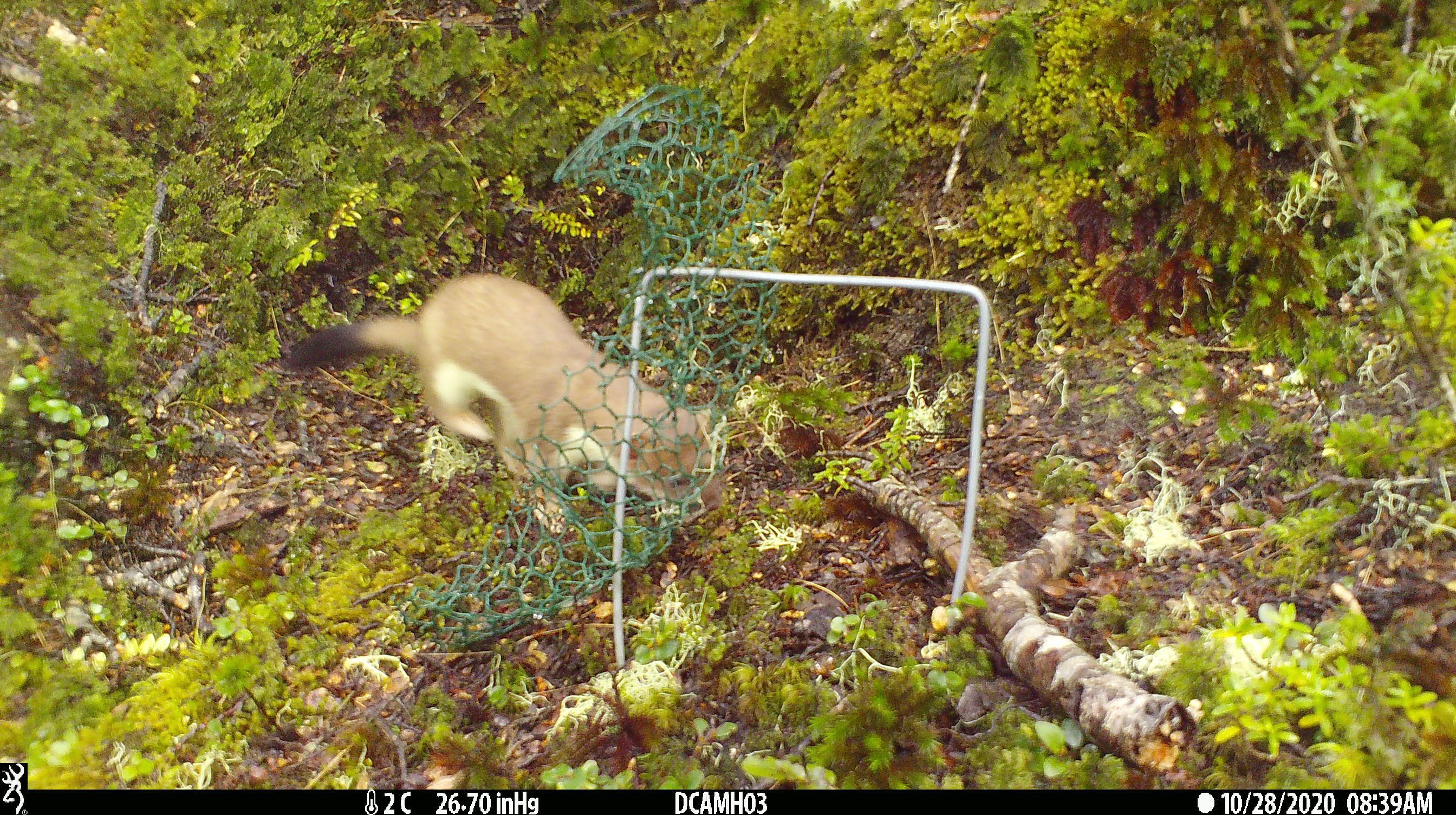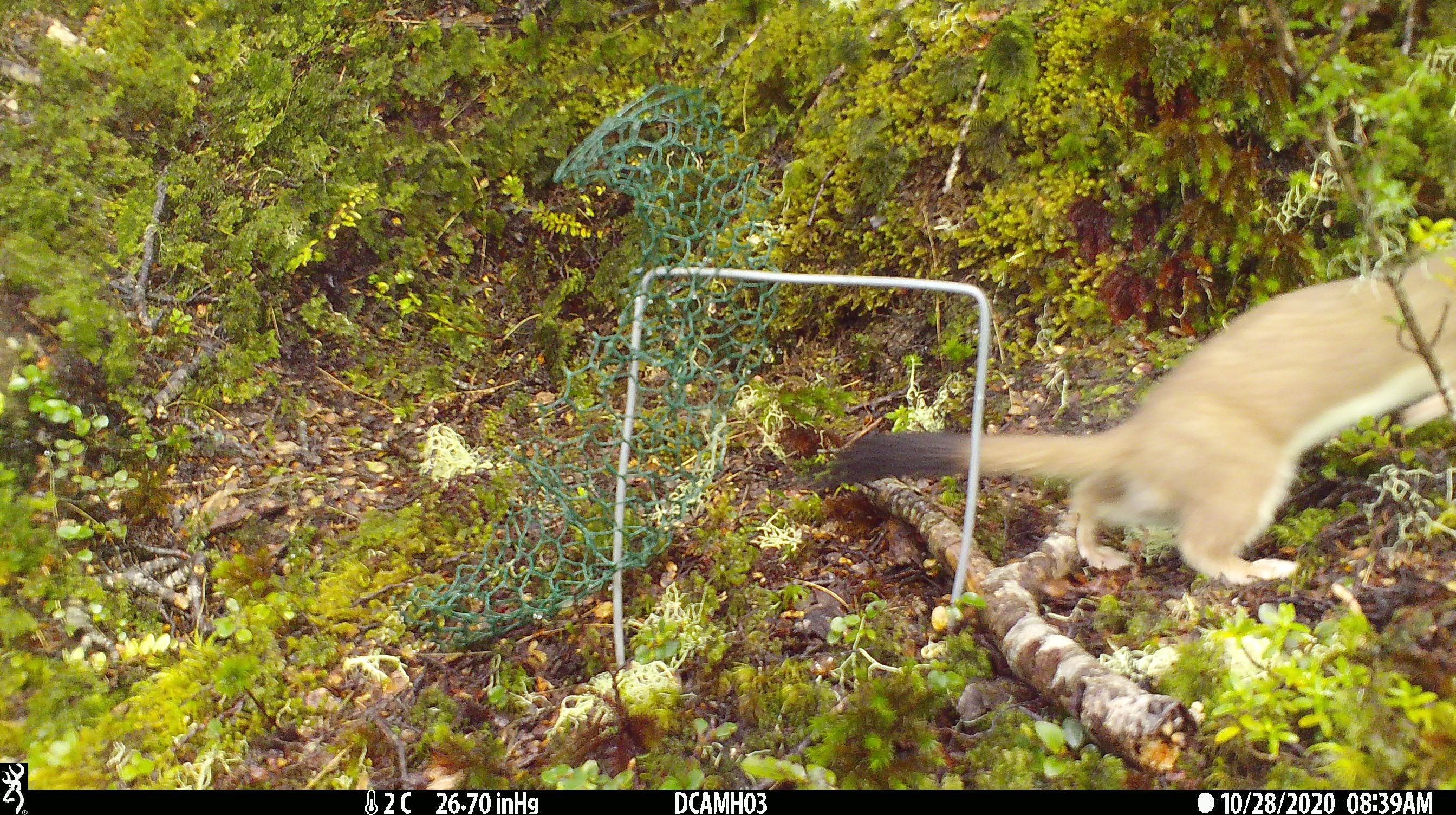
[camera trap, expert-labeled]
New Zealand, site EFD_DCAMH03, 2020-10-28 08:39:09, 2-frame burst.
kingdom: Animalia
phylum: Chordata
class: Mammalia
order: Carnivora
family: Mustelidae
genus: Mustela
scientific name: Mustela erminea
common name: stoat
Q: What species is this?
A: Stoat (Mustela erminea).